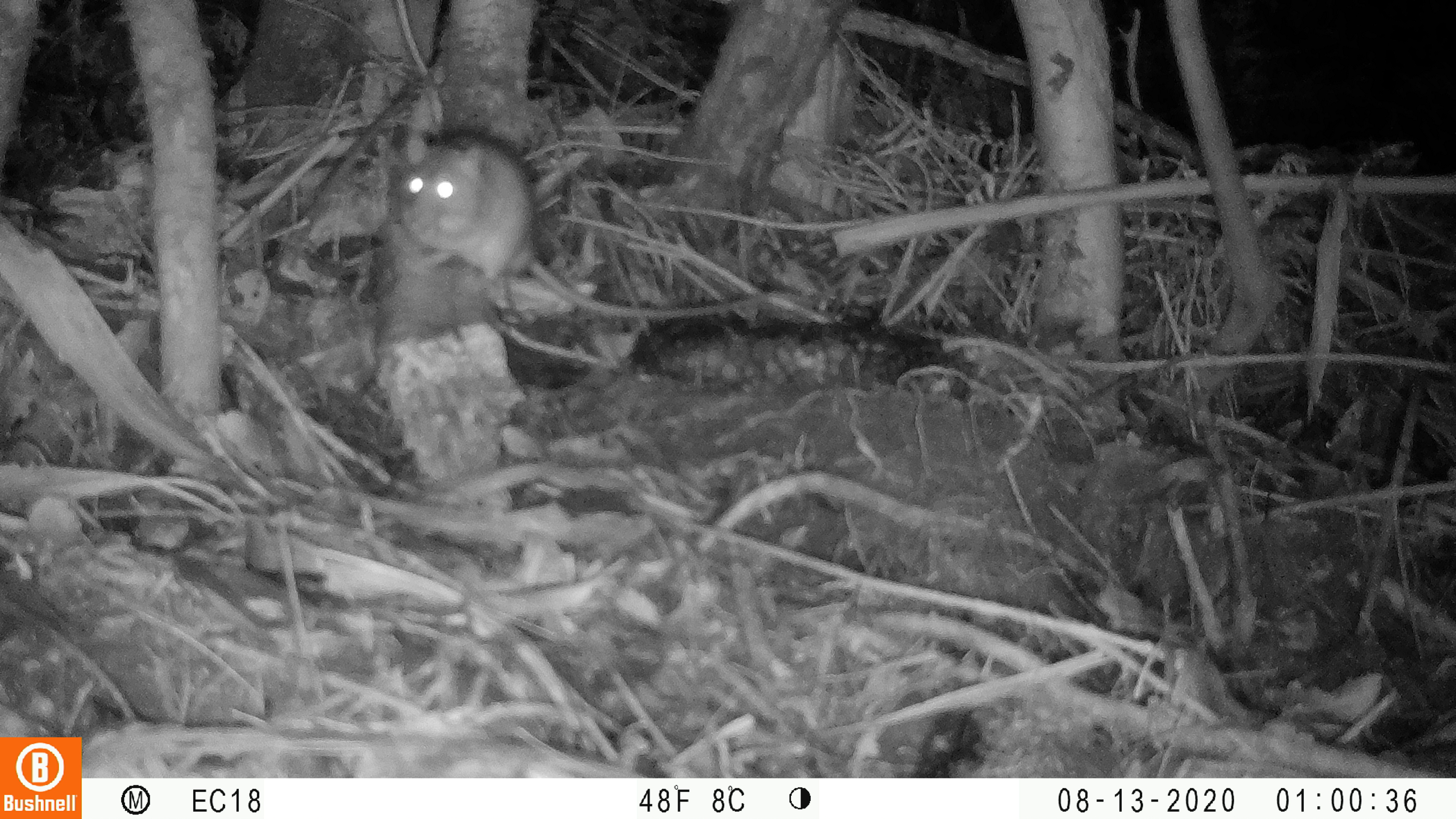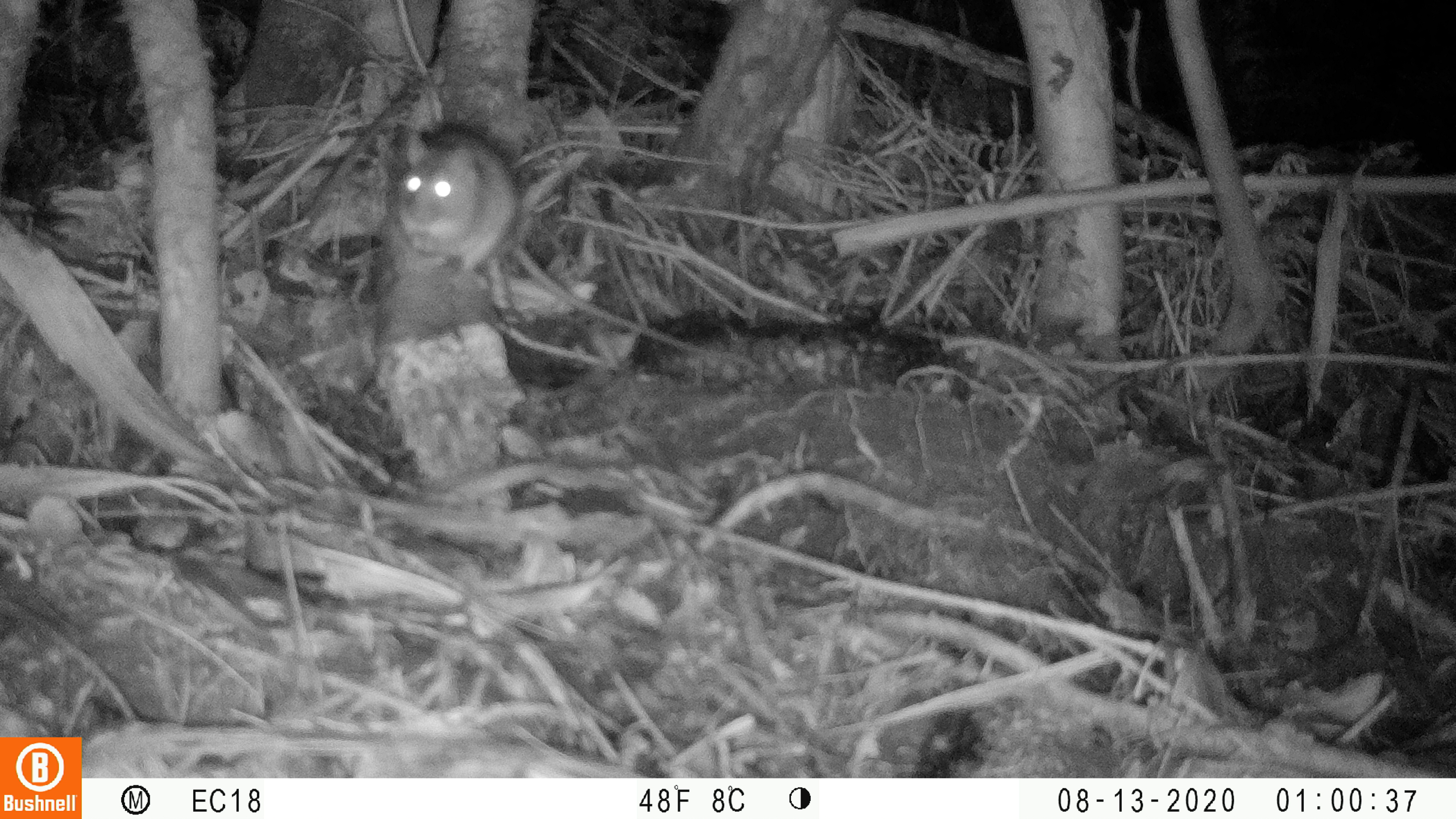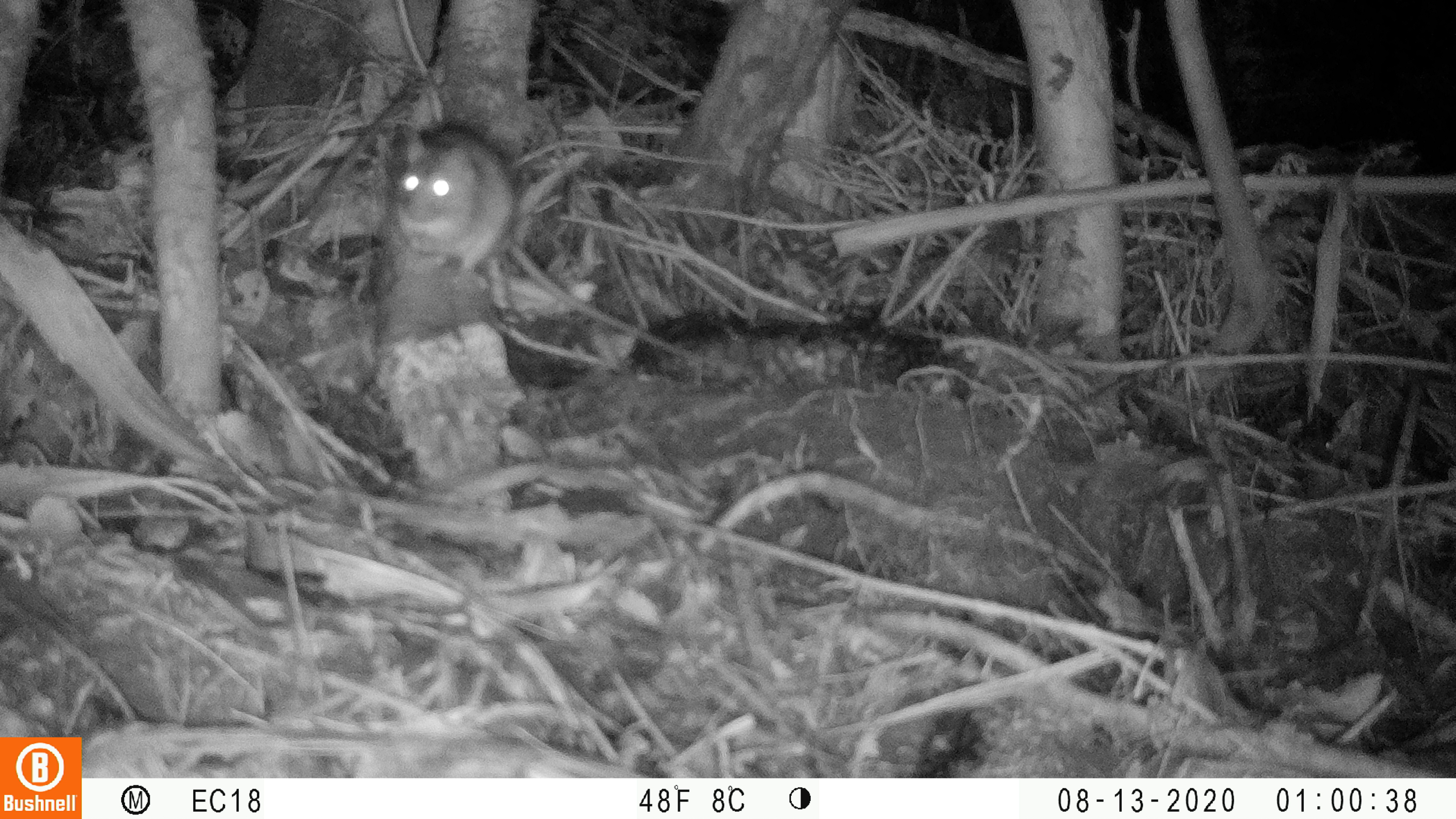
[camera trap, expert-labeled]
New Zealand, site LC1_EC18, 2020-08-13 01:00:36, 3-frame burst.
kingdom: Animalia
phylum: Chordata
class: Mammalia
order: Rodentia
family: Muridae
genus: Rattus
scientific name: Rattus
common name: rat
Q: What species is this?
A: Rat (Rattus).